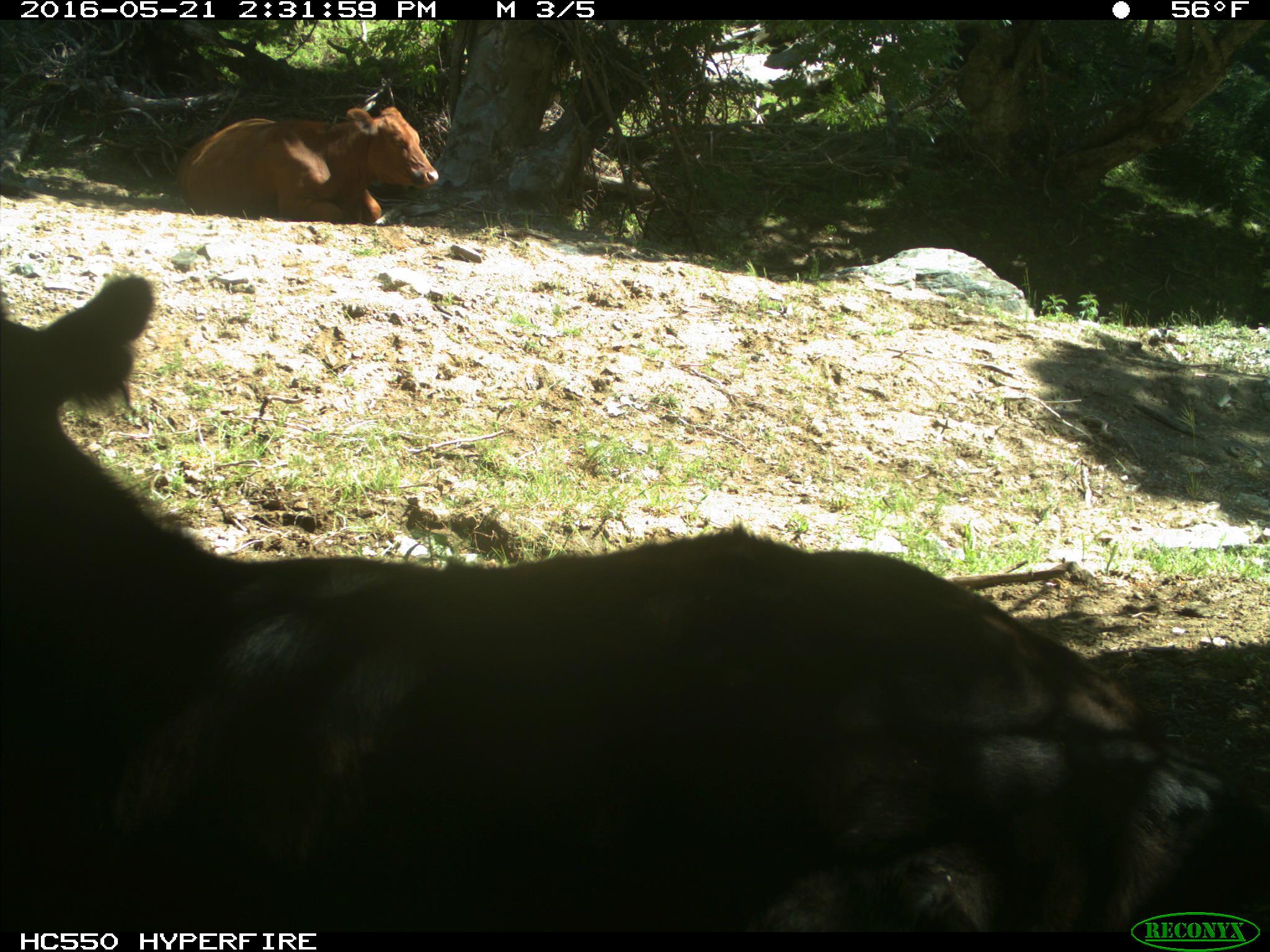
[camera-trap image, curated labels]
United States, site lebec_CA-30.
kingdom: Animalia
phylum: Chordata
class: Mammalia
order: Artiodactyla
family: Bovidae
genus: Bos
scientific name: Bos taurus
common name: domestic cow